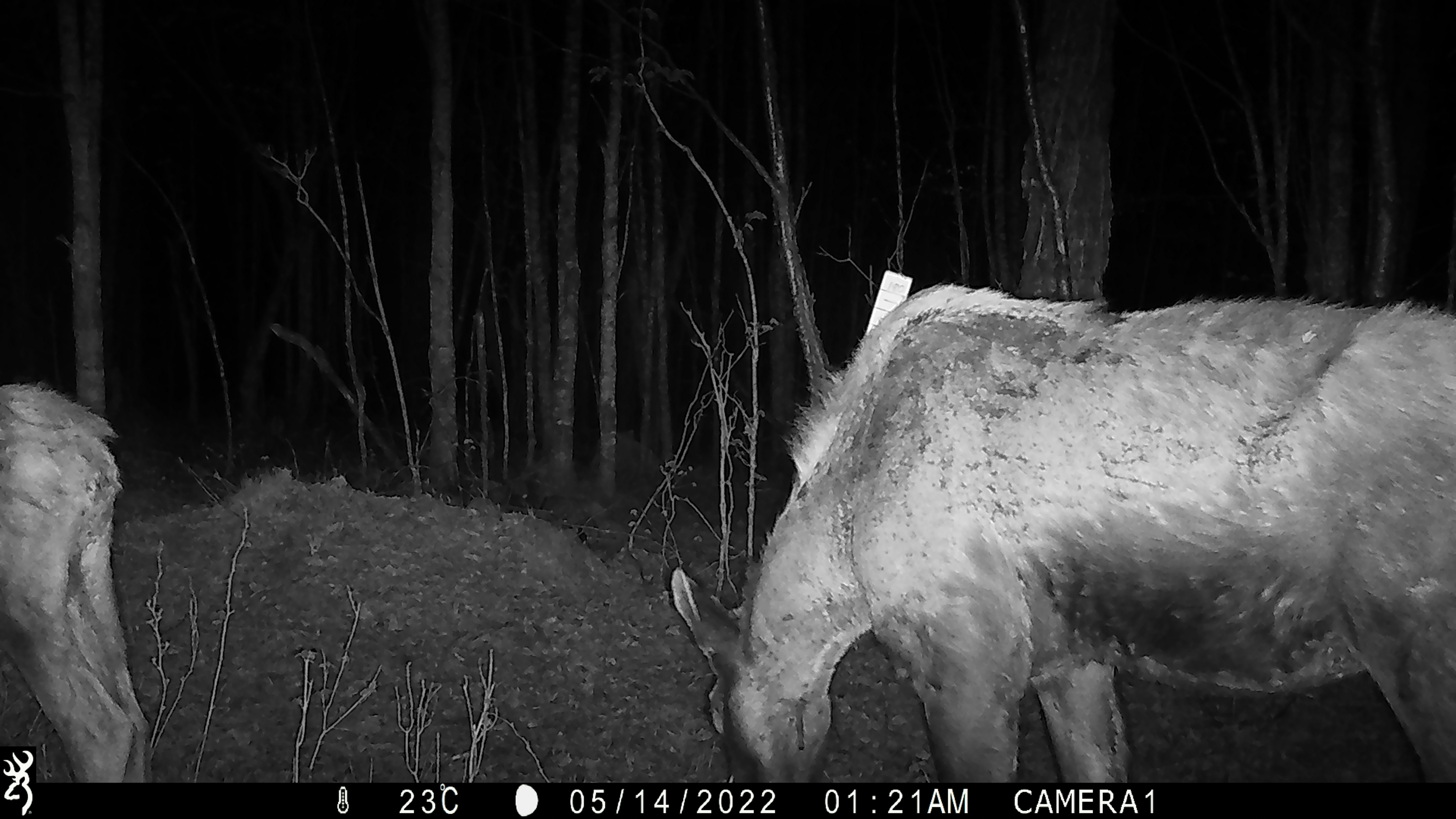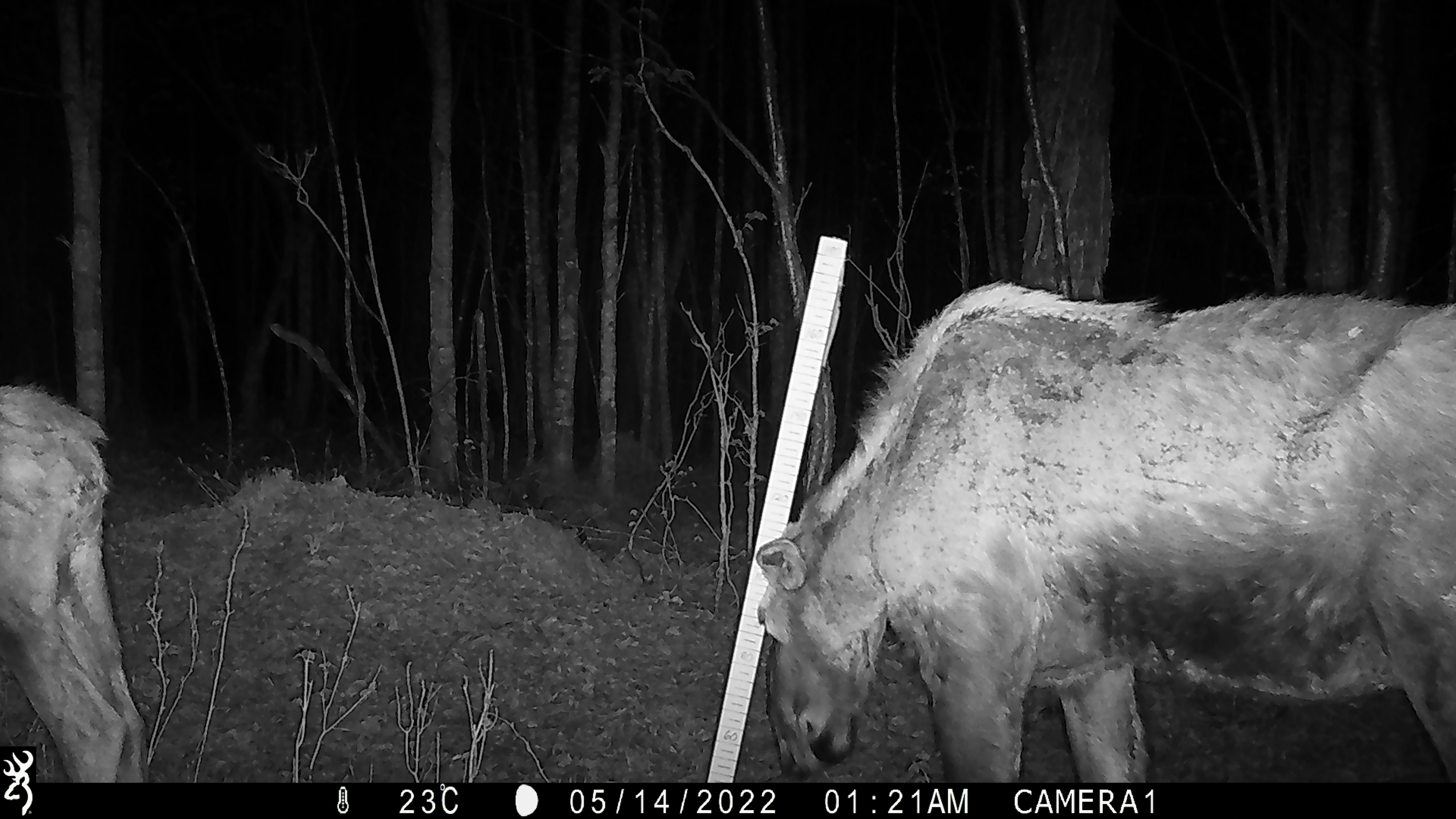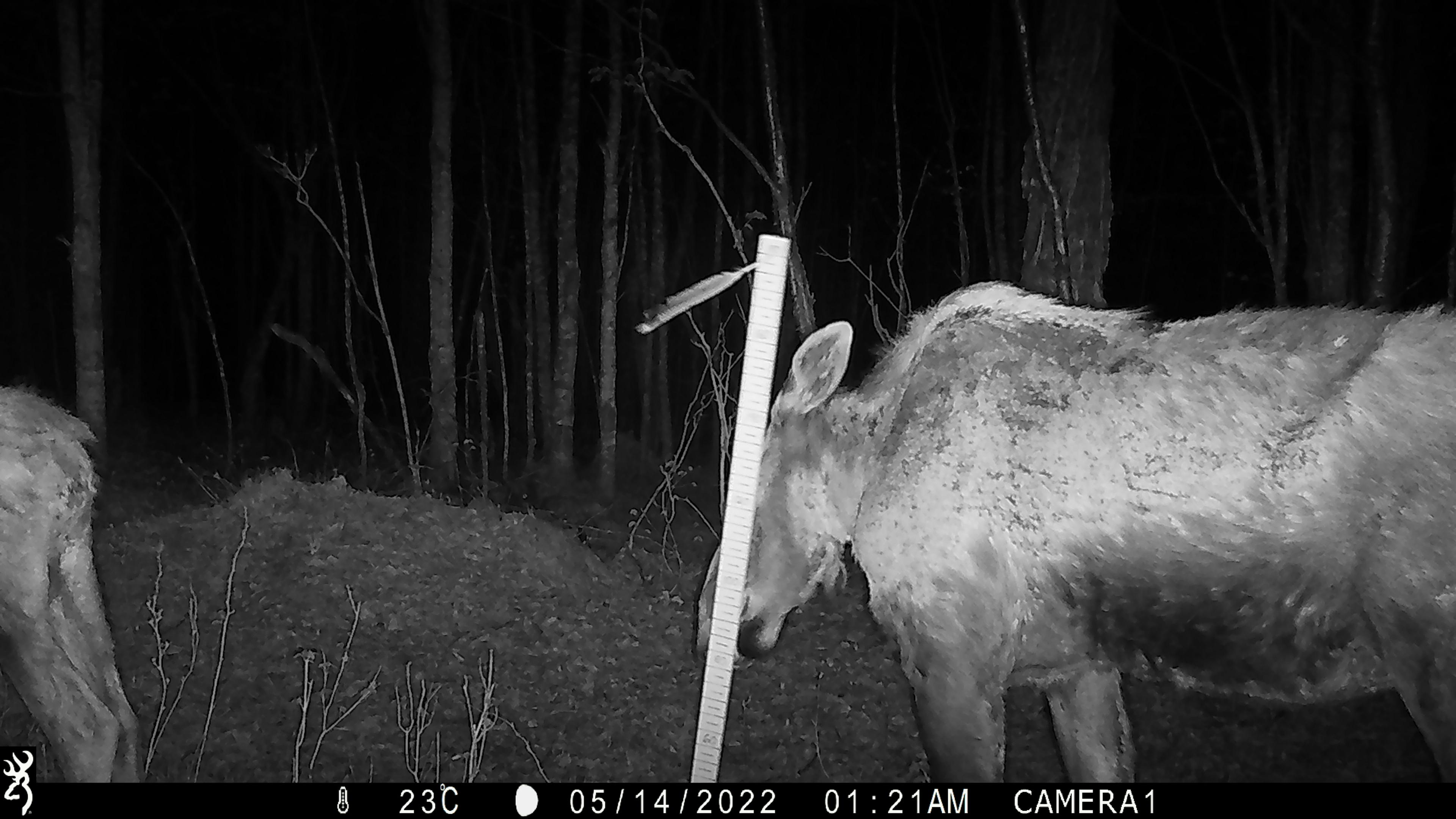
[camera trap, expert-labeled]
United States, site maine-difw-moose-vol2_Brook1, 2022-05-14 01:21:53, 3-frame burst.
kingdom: Animalia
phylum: Chordata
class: Mammalia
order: Artiodactyla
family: Cervidae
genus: Alces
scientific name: Alces alces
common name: moose